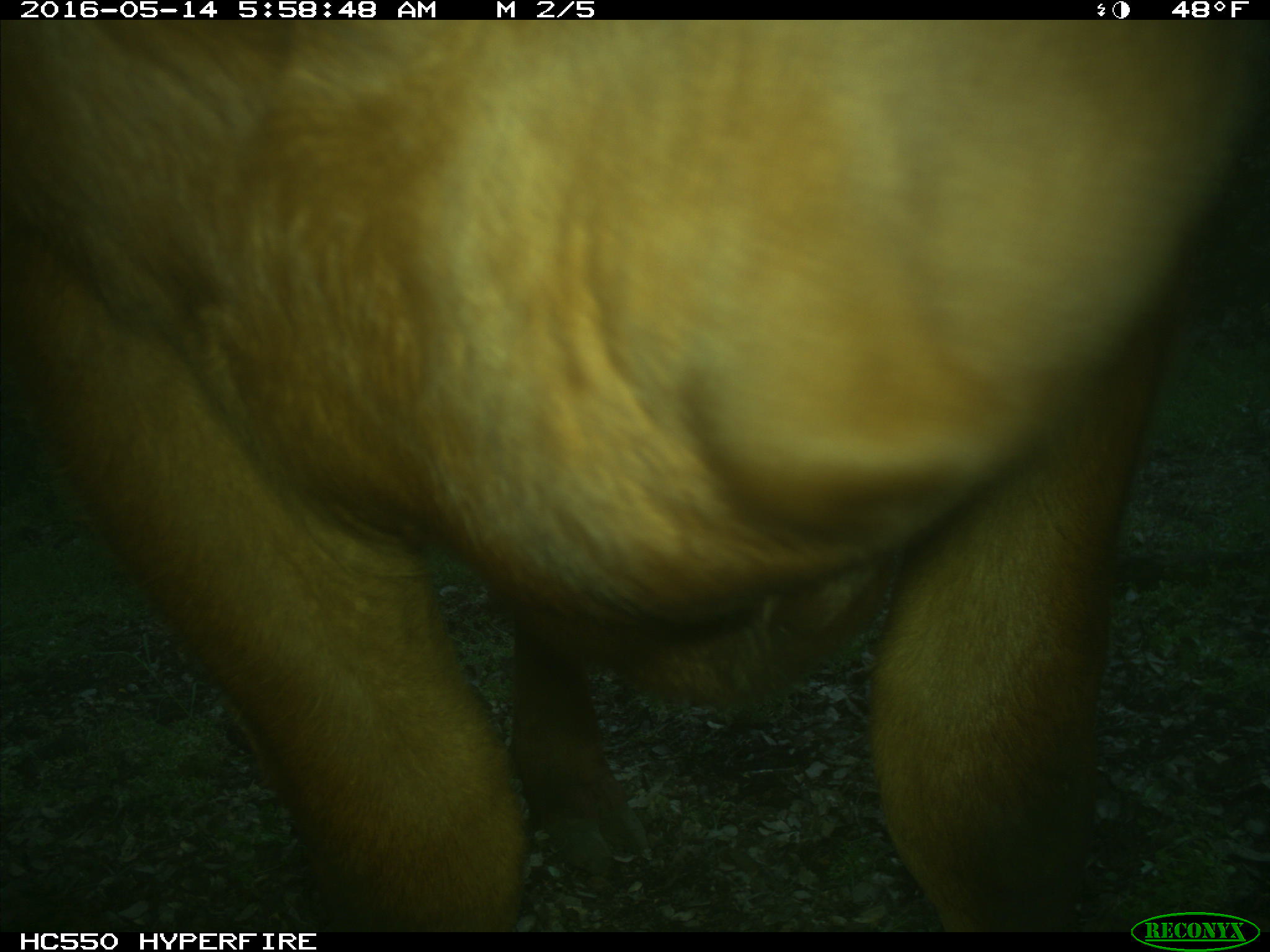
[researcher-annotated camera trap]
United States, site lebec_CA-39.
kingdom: Animalia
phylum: Chordata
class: Mammalia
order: Artiodactyla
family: Bovidae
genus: Bos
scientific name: Bos taurus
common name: domestic cow